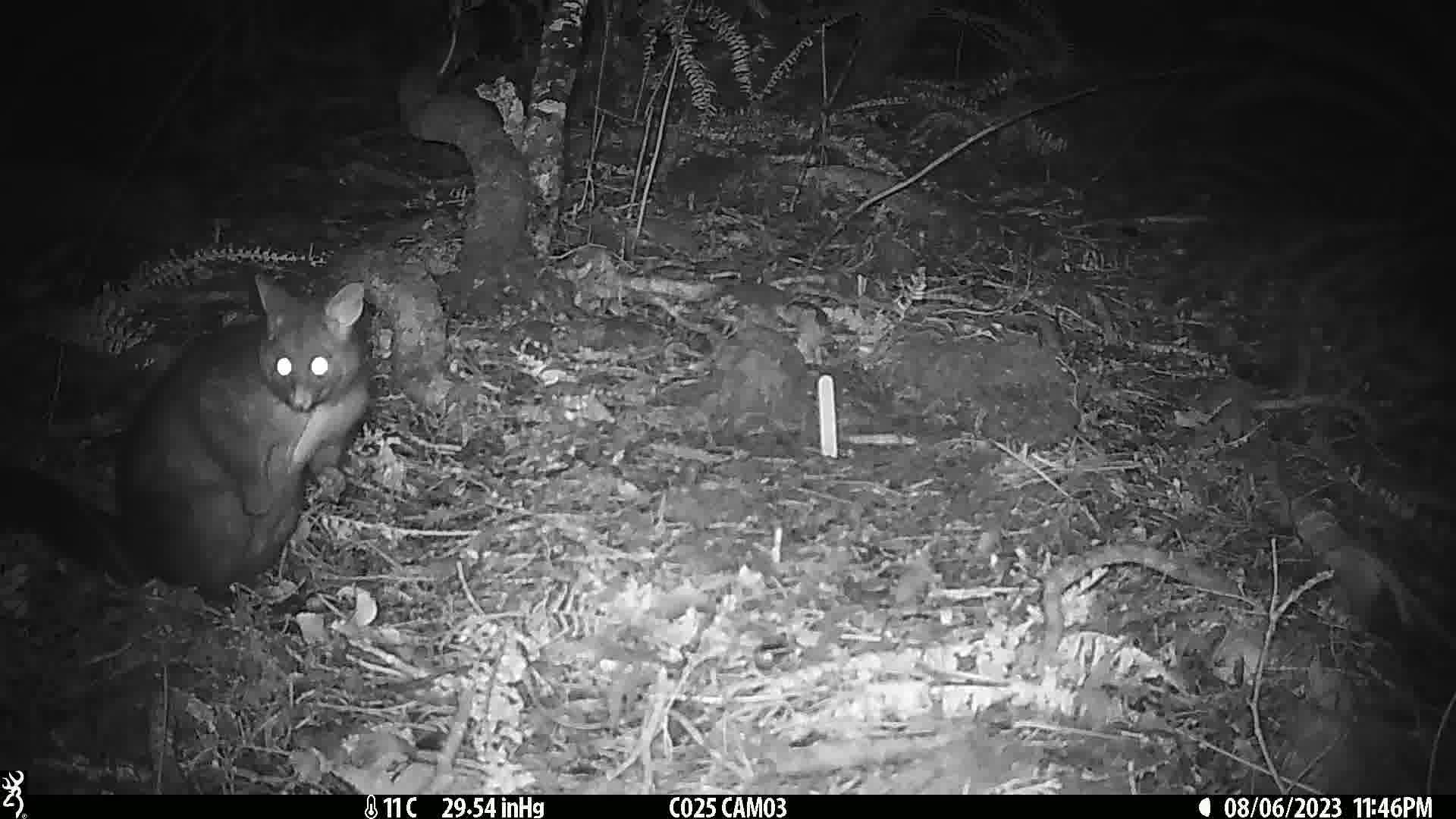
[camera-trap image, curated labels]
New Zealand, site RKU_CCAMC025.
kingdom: Animalia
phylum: Chordata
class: Mammalia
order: Diprotodontia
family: Phalangeridae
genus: Trichosurus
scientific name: Trichosurus vulpecula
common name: common brushtail possum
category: possum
Possum (common brushtail possum) (Trichosurus vulpecula).